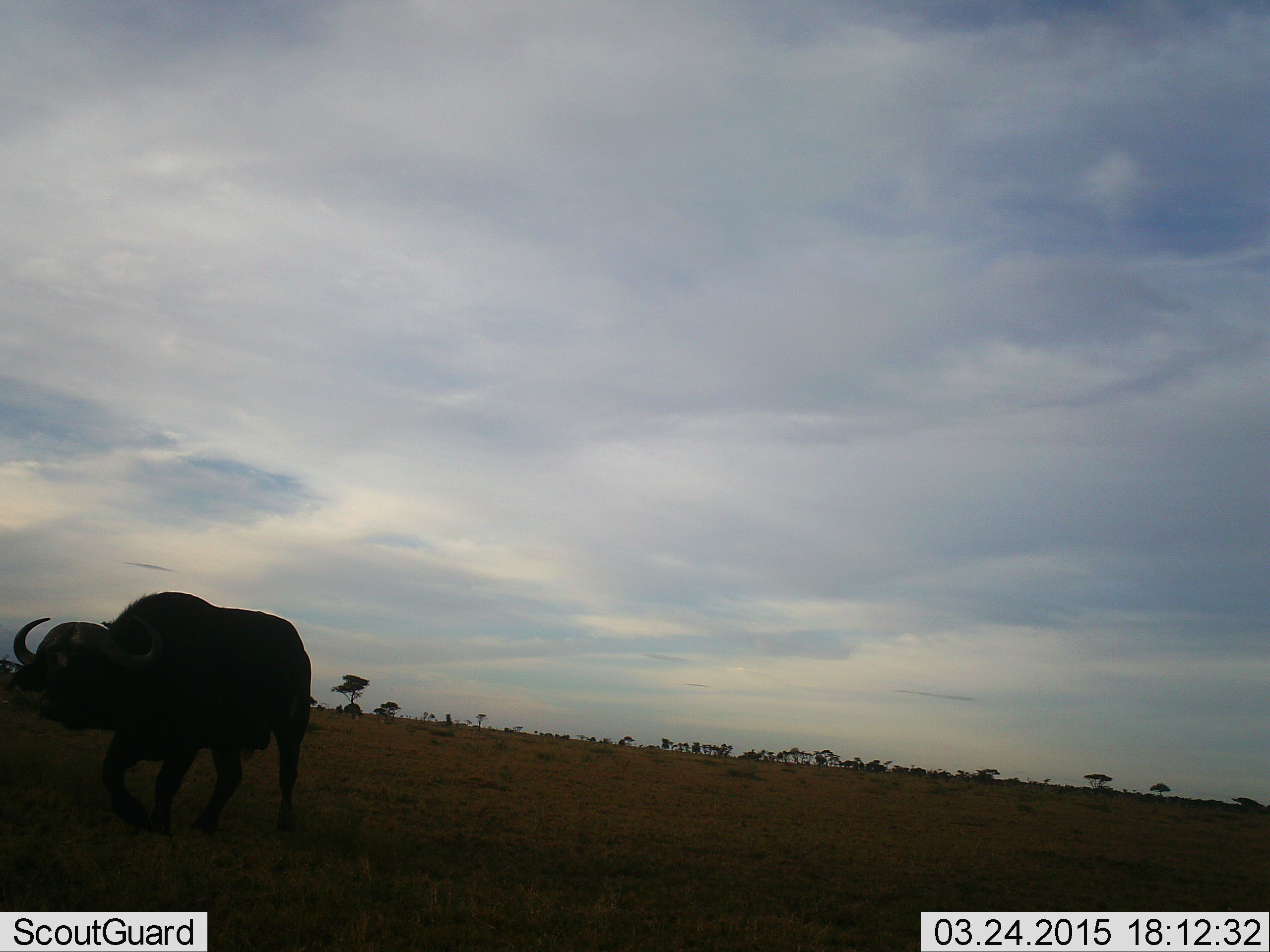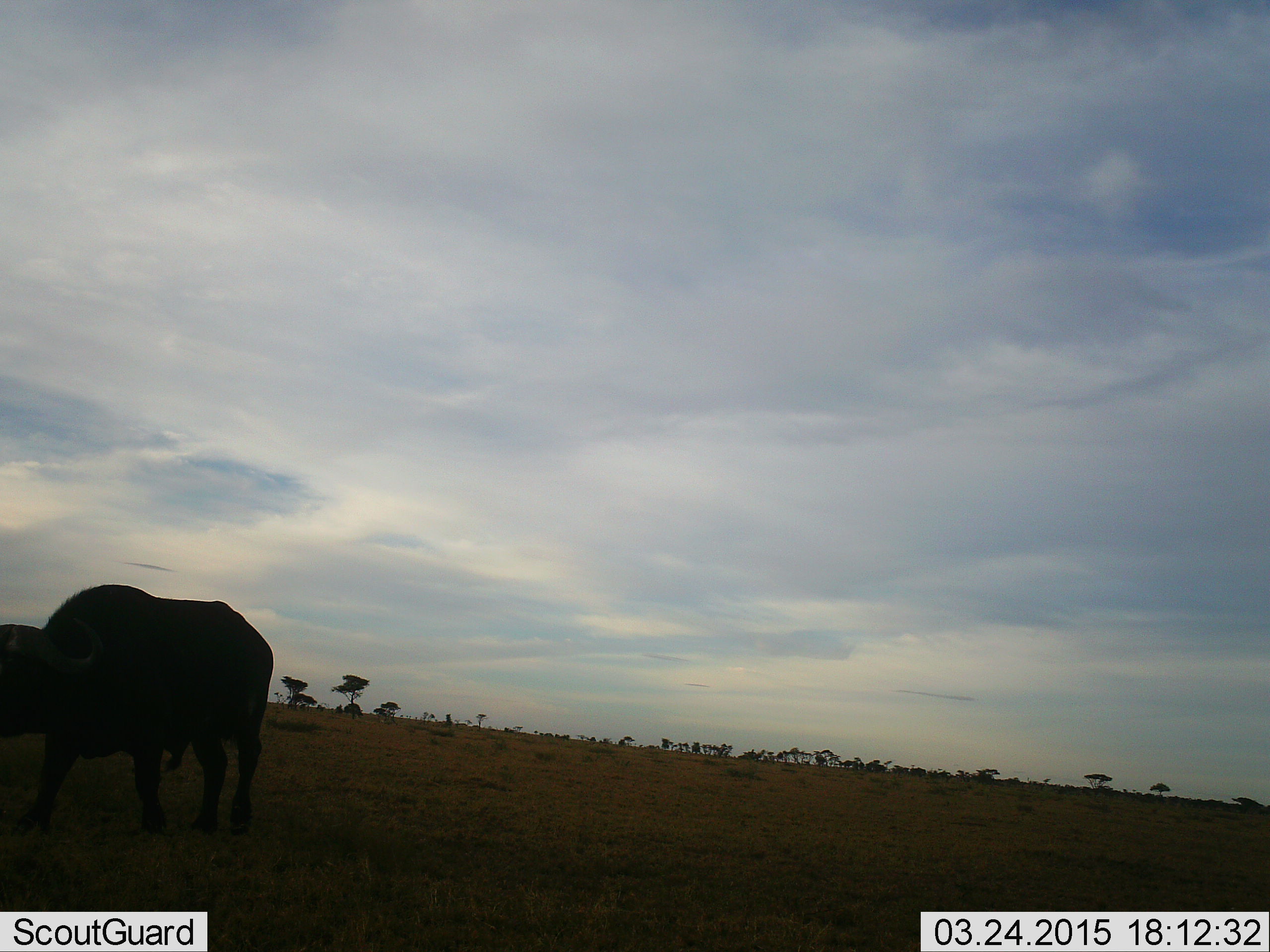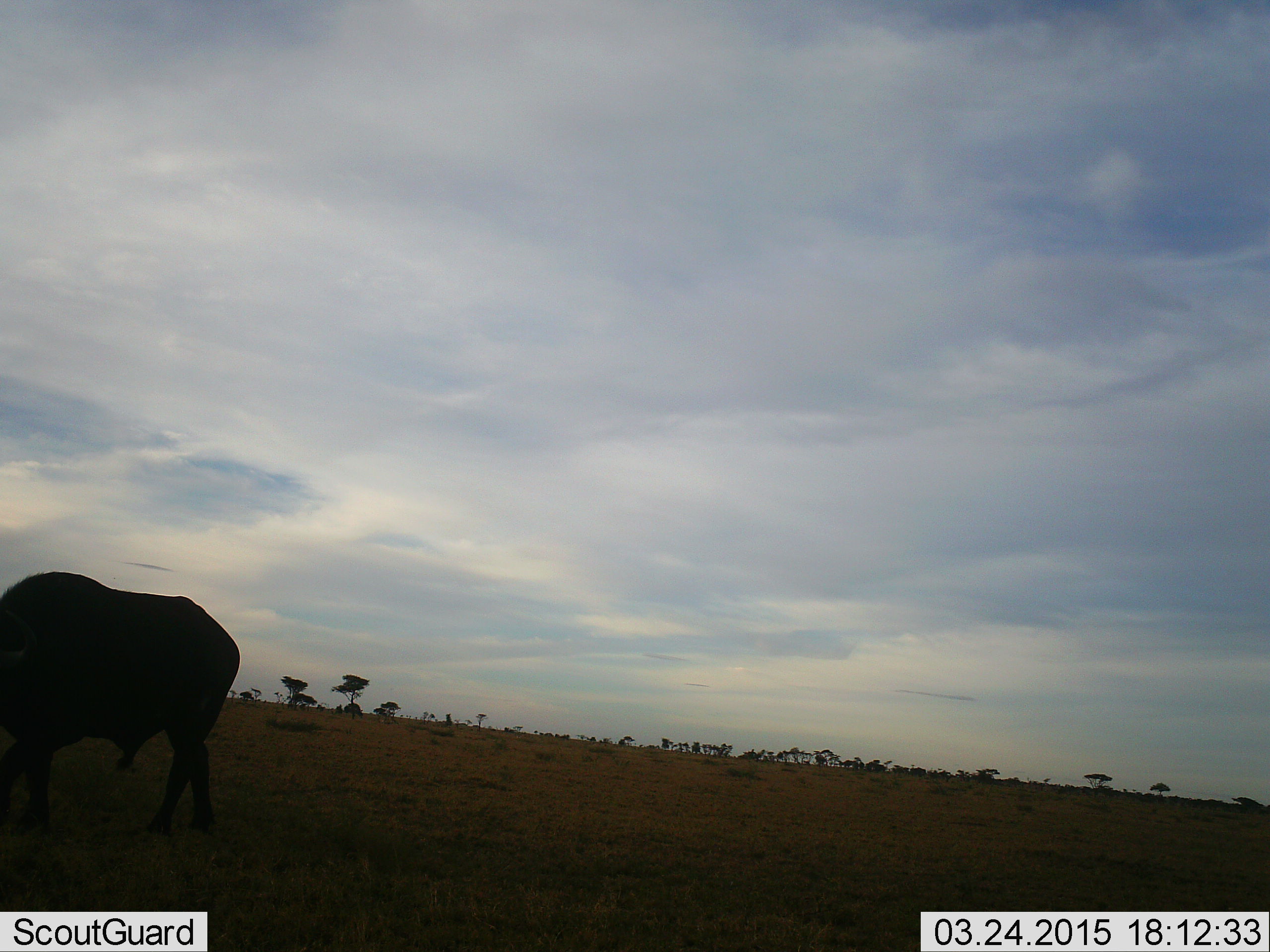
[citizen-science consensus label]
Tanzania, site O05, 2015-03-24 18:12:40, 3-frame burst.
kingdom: Animalia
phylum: Chordata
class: Mammalia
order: Artiodactyla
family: Bovidae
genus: Syncerus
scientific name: Syncerus caffer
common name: cape buffalo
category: buffalo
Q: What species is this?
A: Buffalo (cape buffalo) (Syncerus caffer).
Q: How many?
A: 1.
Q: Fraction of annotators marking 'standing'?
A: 20%.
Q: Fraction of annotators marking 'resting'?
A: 0%.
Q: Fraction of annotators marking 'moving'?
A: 70%.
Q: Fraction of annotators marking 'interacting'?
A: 0%.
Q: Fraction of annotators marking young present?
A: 0%.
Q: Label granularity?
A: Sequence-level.